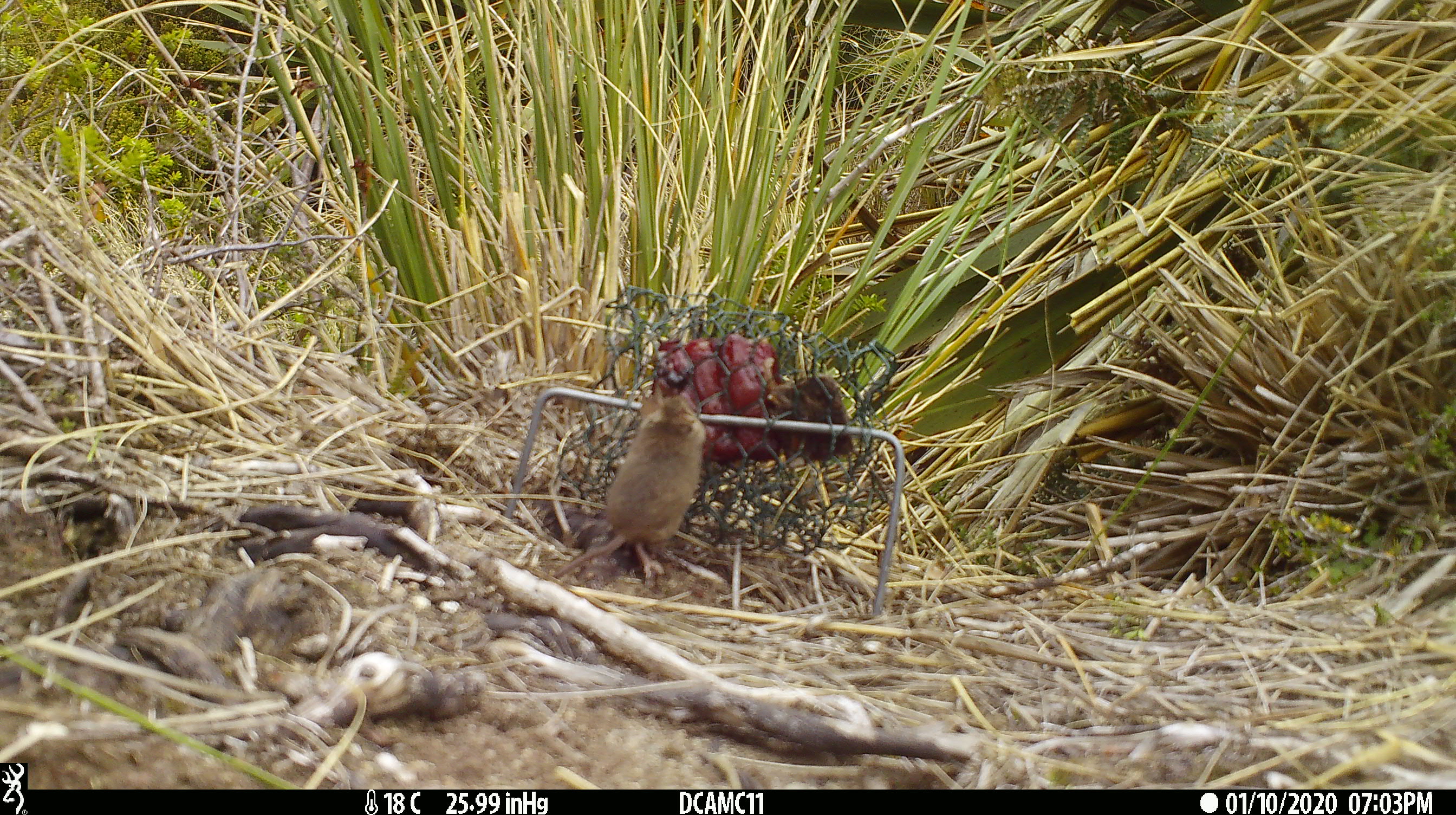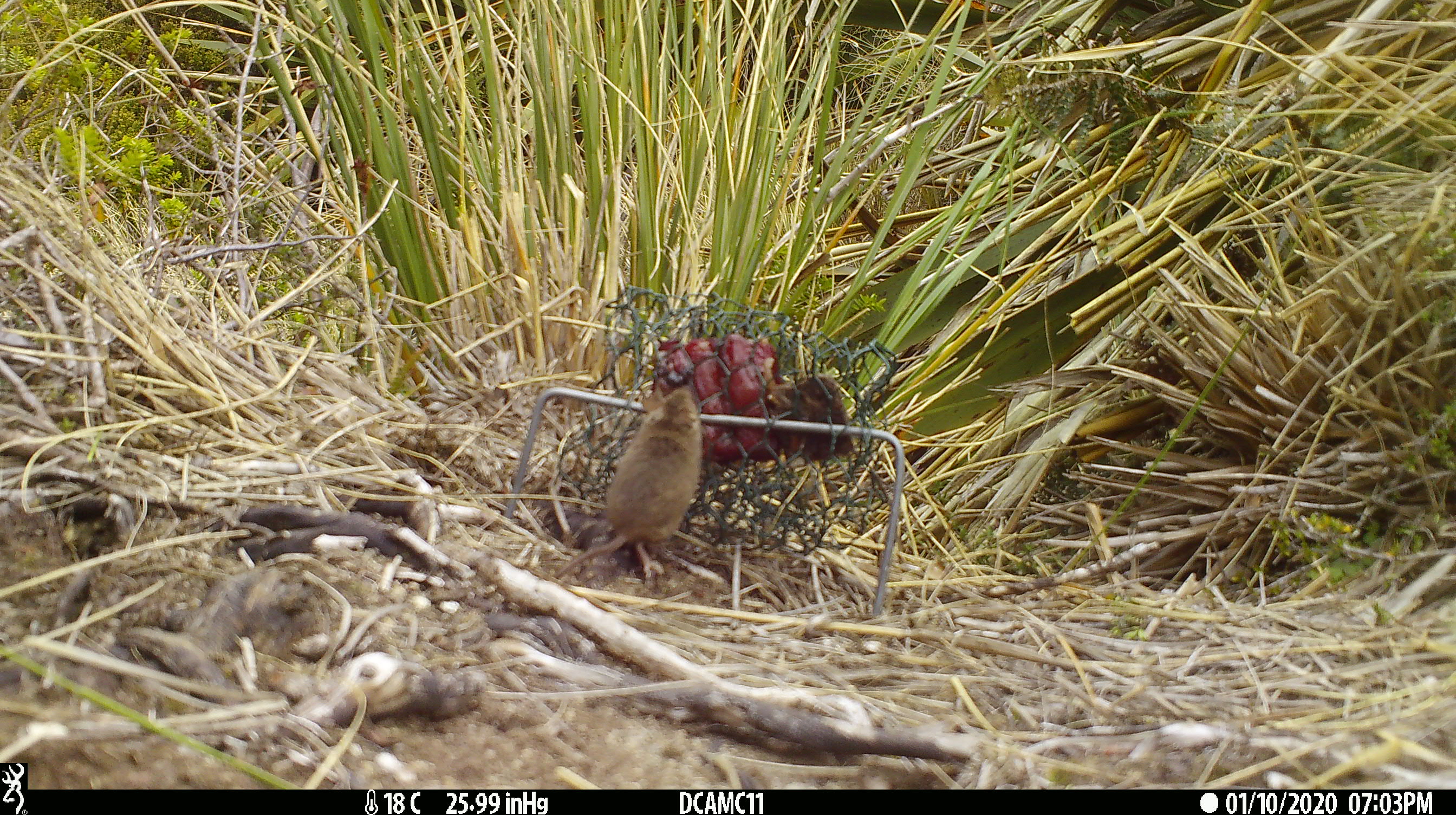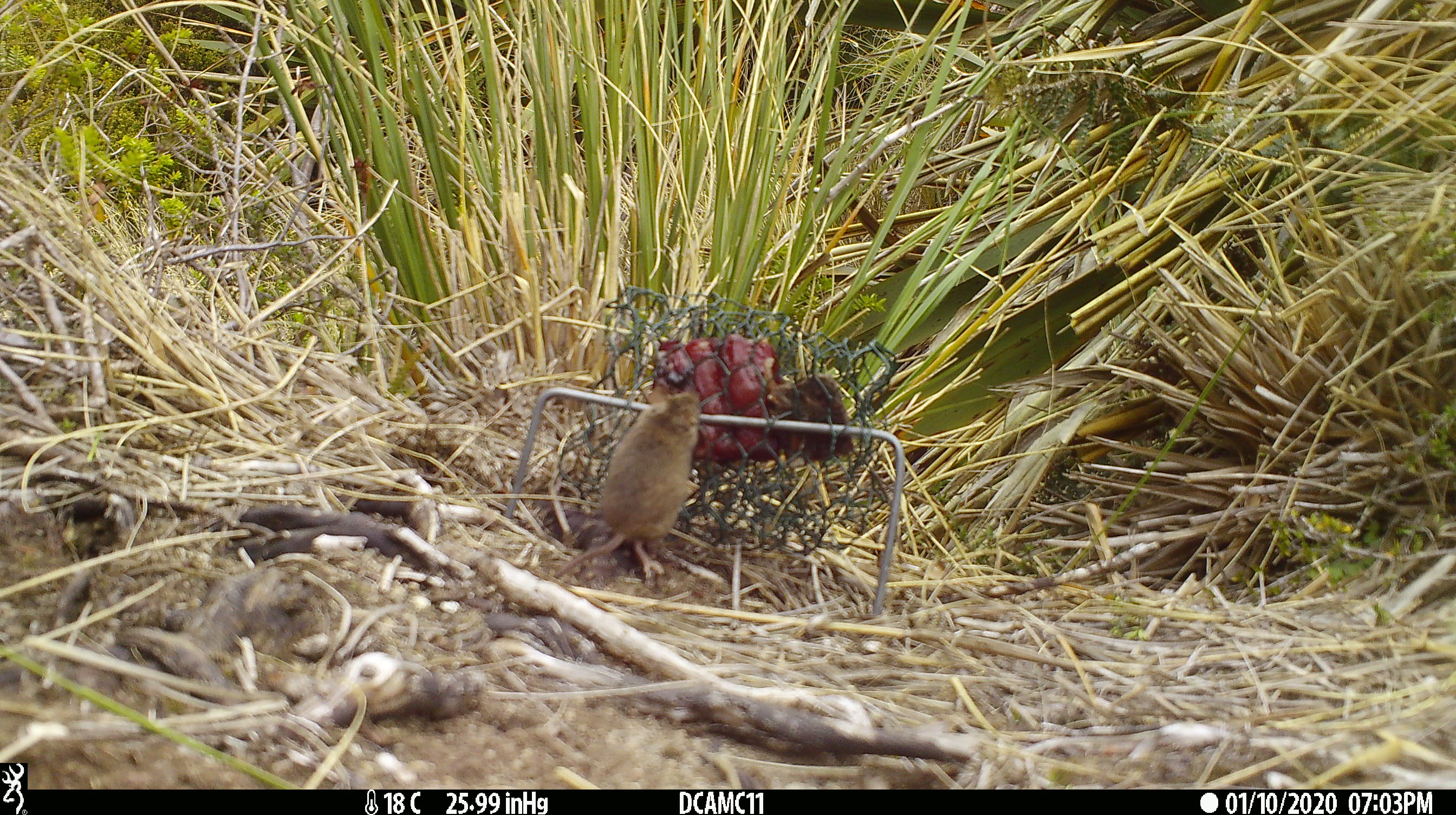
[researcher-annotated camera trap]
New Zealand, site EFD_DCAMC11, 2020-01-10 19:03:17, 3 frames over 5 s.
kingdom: Animalia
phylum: Chordata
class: Mammalia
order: Rodentia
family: Muridae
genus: Mus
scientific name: Mus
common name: mouse